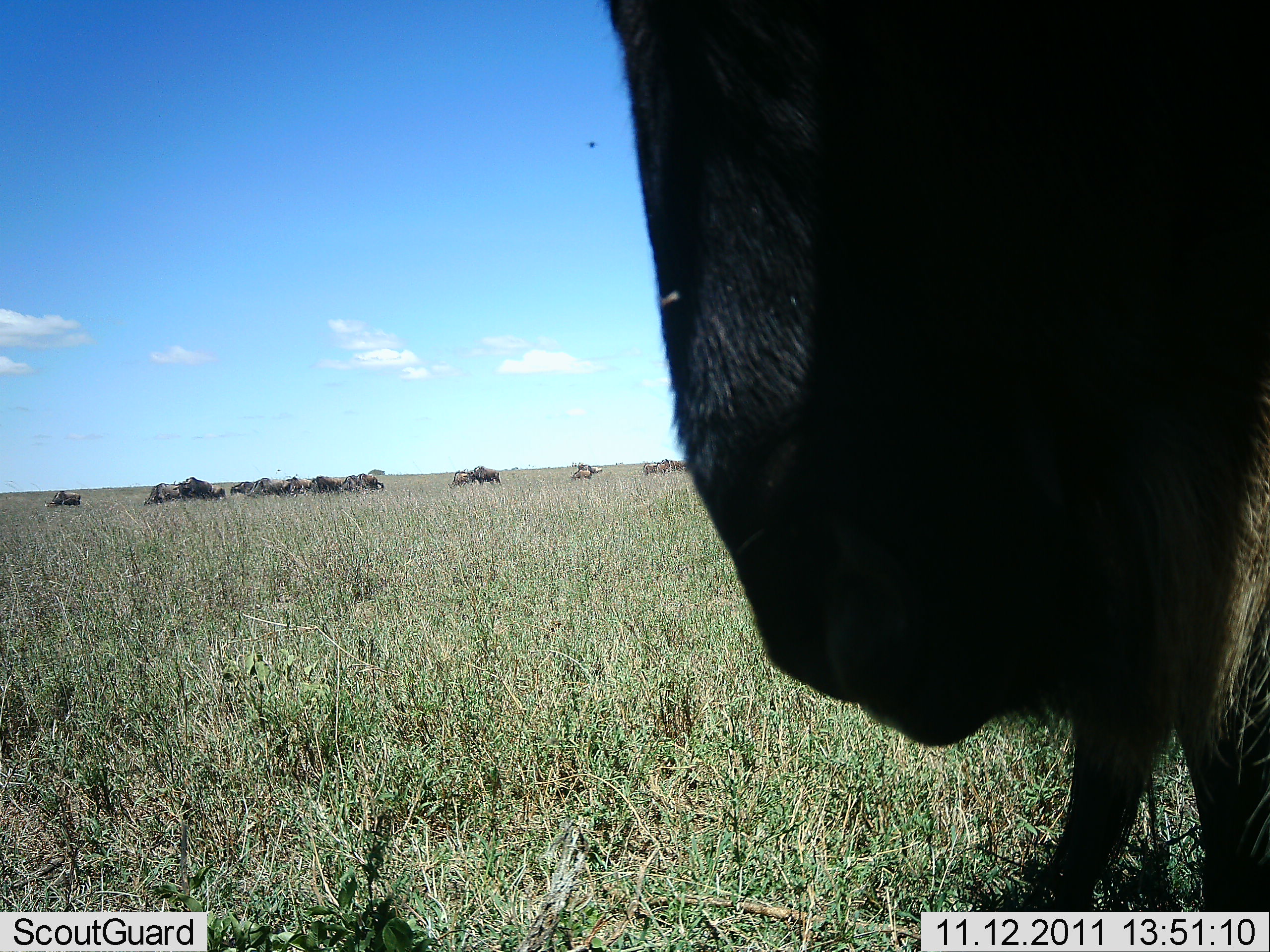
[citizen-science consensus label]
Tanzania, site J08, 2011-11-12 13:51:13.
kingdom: Animalia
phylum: Chordata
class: Mammalia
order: Artiodactyla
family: Bovidae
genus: Connochaetes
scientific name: Connochaetes taurinus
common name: blue wildebeest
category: wildebeest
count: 11-50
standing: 90%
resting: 0%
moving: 0%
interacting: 0%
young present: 0%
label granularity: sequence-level